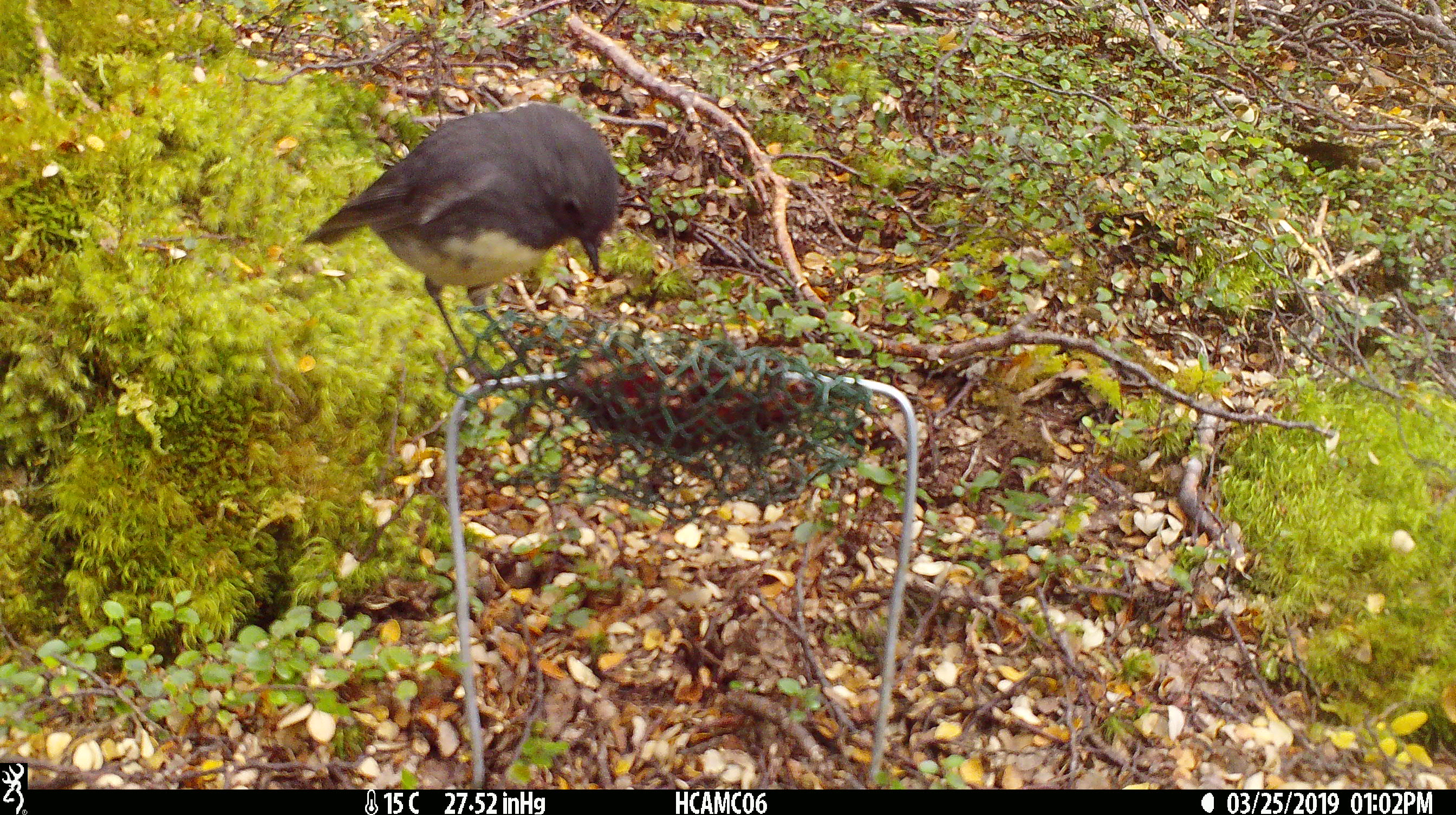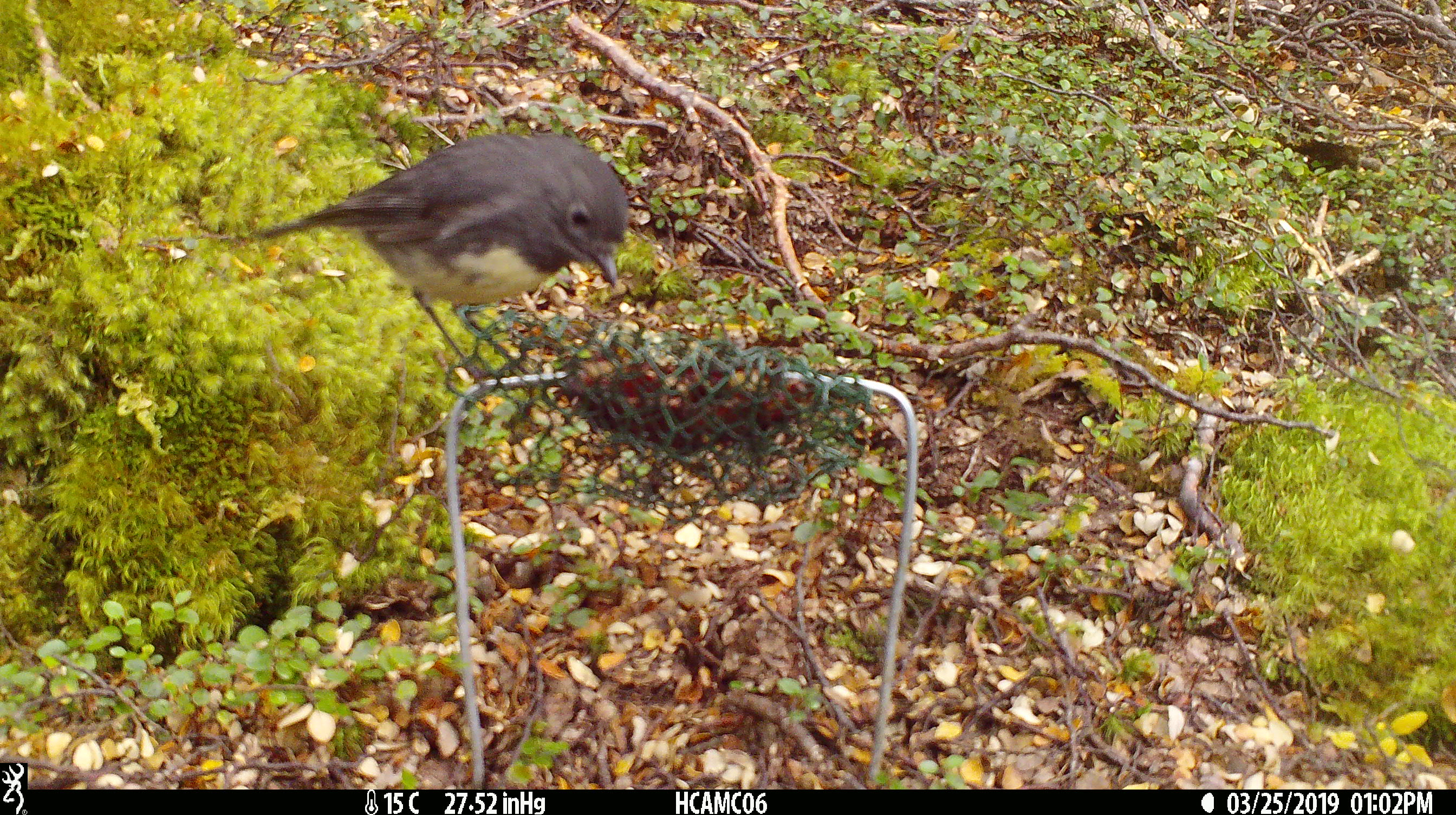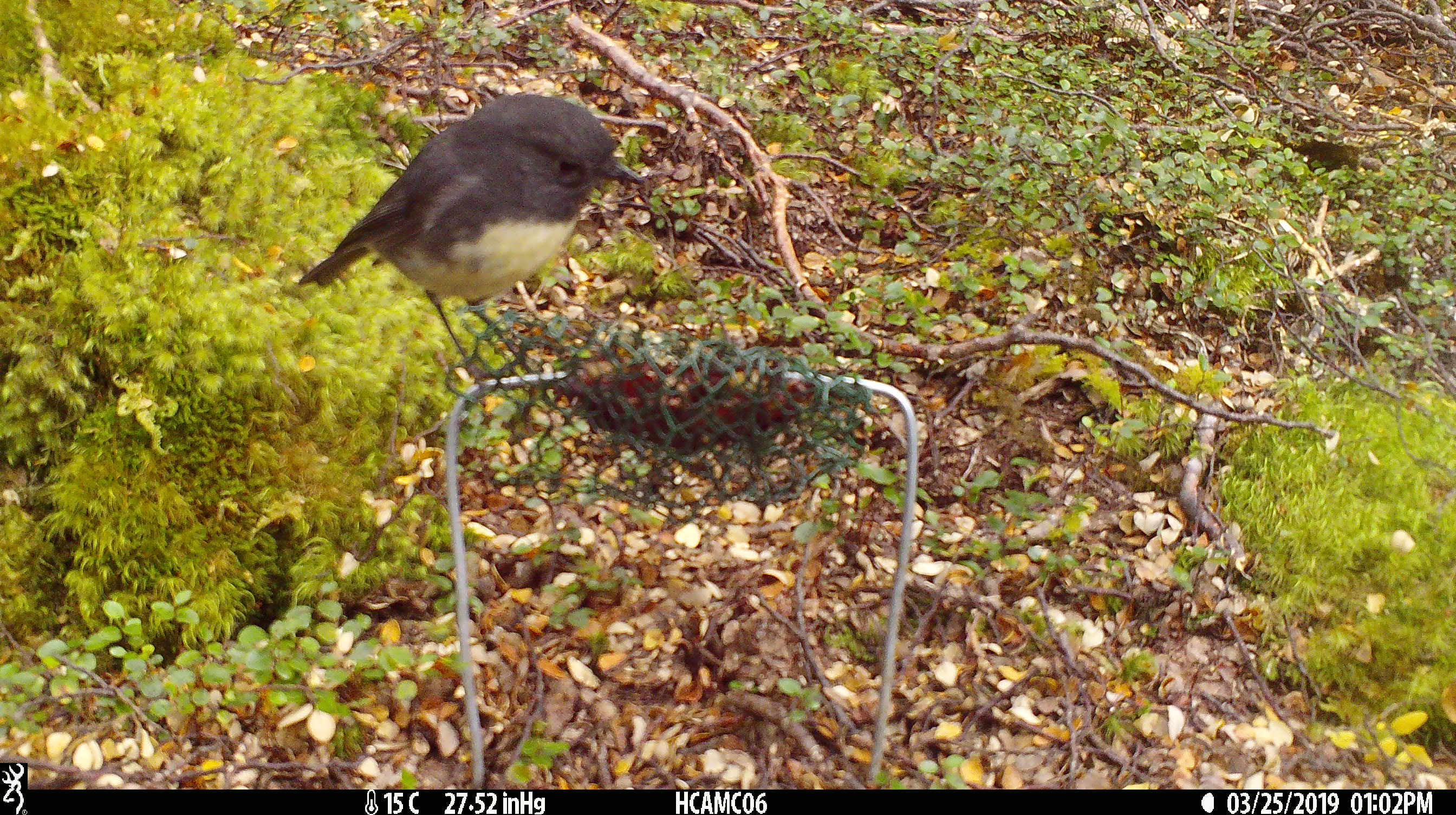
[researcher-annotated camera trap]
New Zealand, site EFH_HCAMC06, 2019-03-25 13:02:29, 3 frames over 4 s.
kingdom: Animalia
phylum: Chordata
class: Aves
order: Passeriformes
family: Petroicidae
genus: Petroica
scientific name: Petroica australis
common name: new zealand robin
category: robin